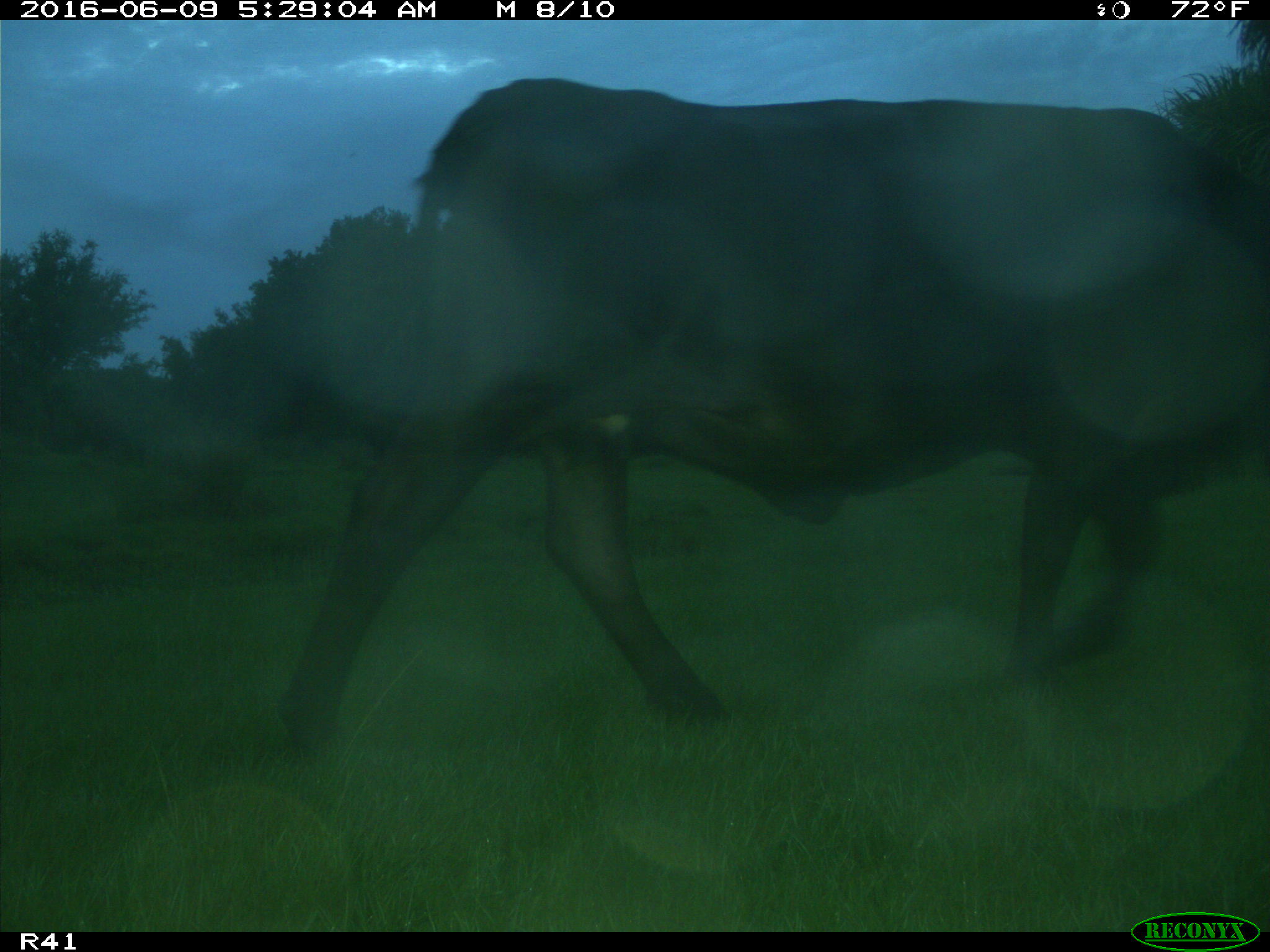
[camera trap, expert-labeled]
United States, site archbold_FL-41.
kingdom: Animalia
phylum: Chordata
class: Mammalia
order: Artiodactyla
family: Bovidae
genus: Bos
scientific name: Bos taurus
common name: domestic cow